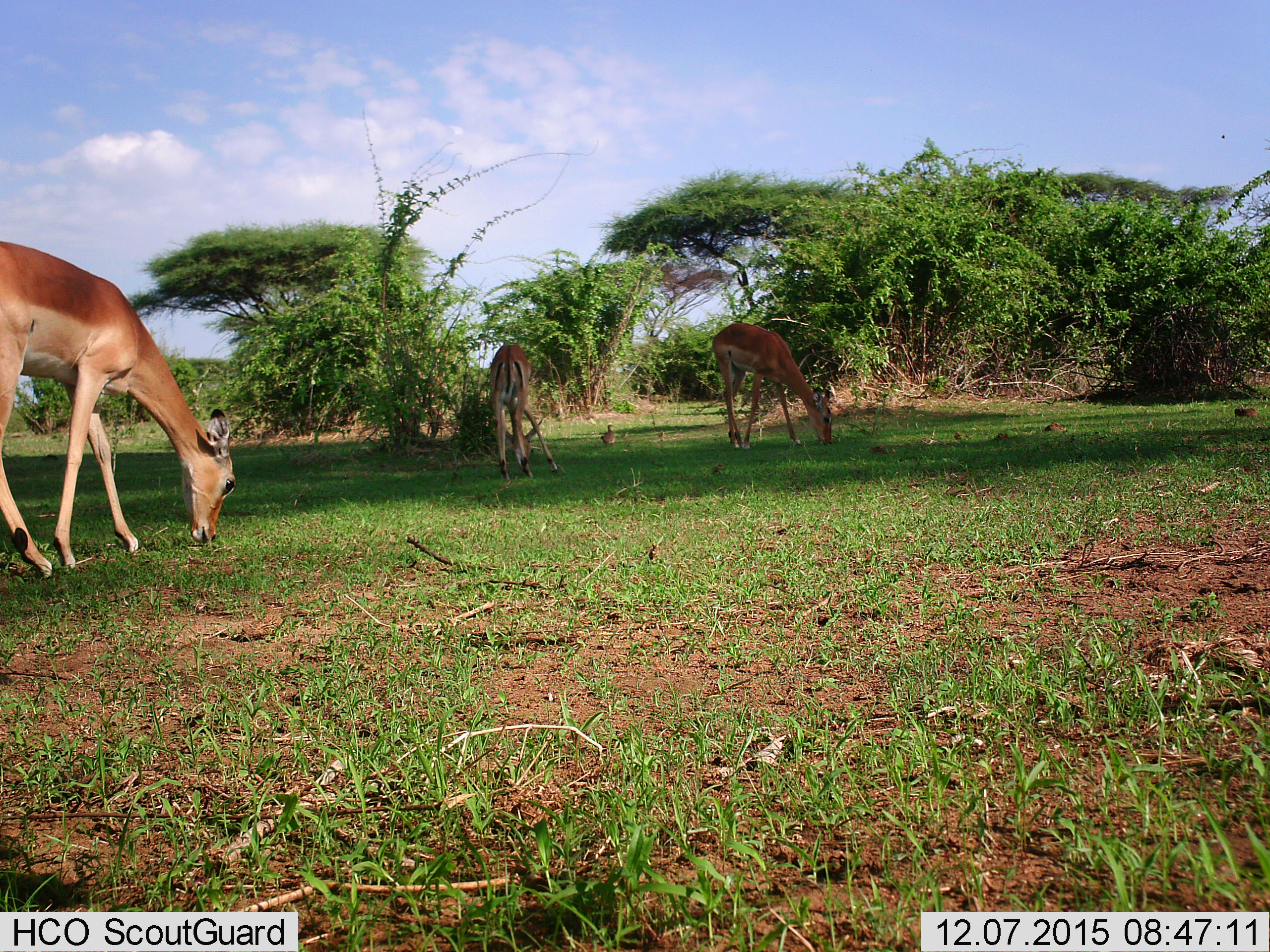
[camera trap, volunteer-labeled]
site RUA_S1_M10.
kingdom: Animalia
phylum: Chordata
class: Mammalia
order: Artiodactyla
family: Bovidae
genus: Aepyceros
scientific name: Aepyceros melampus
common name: impala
Impala (Aepyceros melampus), count 3. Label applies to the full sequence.